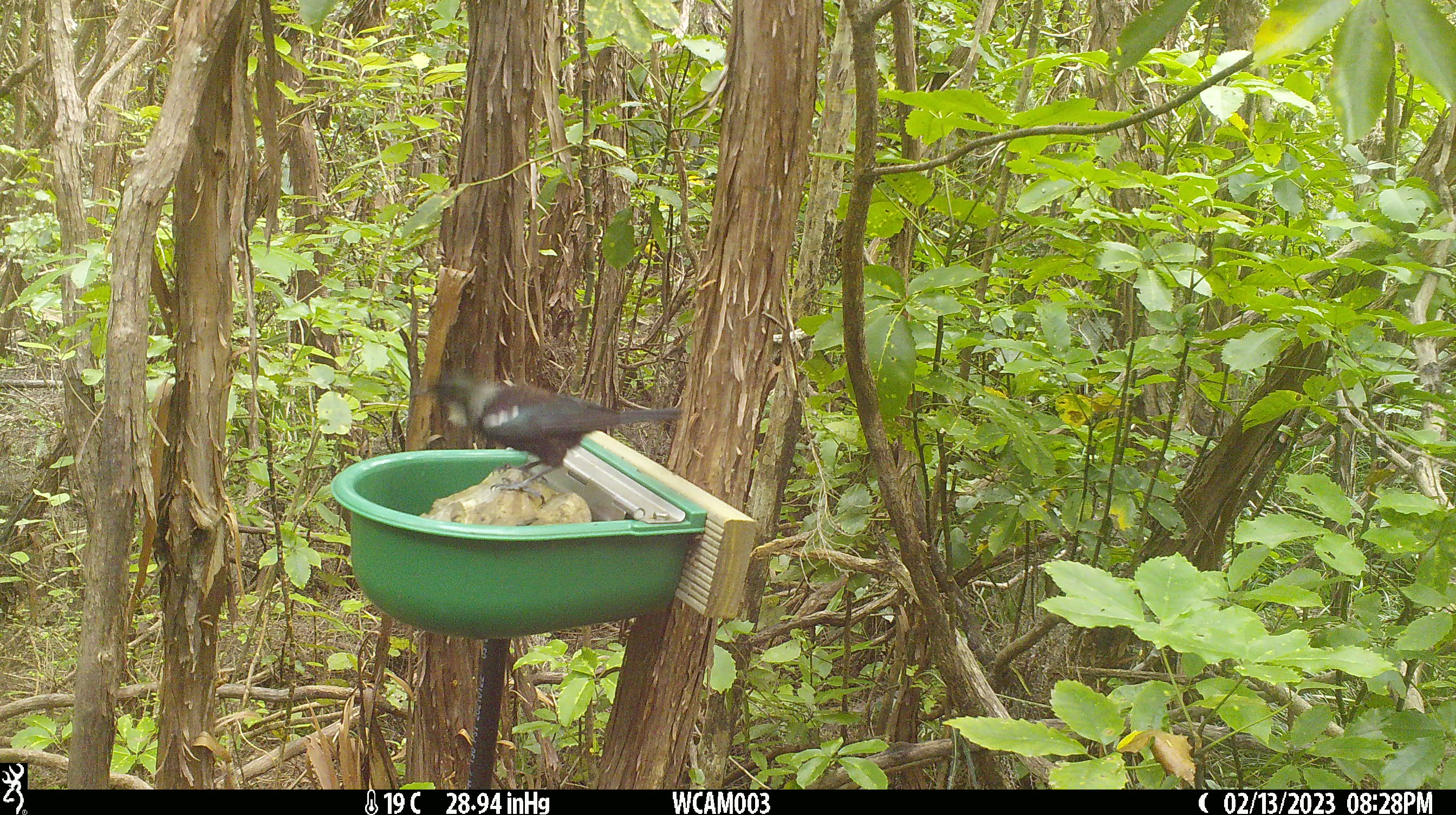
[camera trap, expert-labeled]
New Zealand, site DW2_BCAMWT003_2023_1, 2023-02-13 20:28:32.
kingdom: Animalia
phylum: Chordata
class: Aves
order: Passeriformes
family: Meliphagidae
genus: Prosthemadera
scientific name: Prosthemadera novaeseelandiae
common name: tui